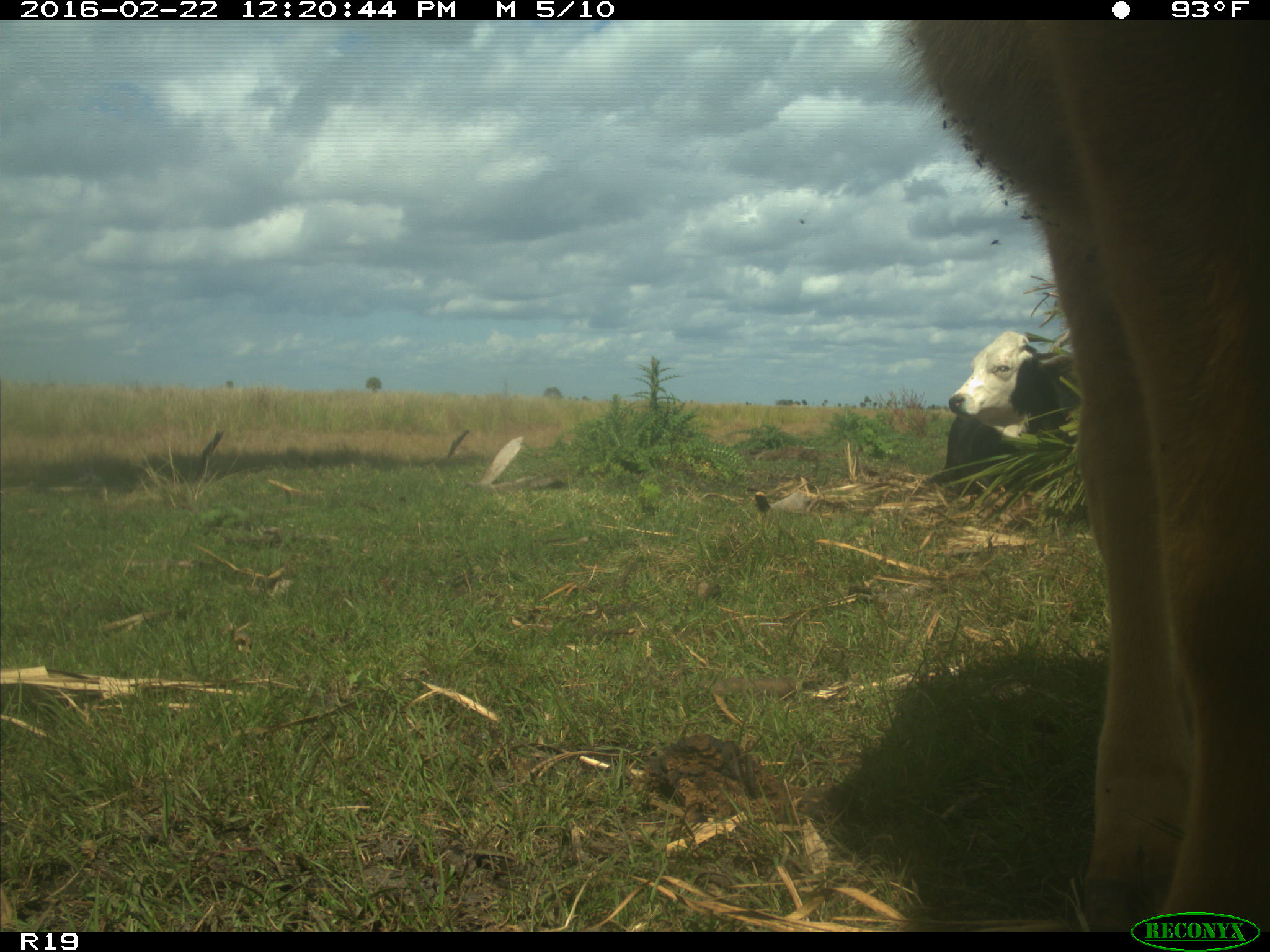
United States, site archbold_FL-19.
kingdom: Animalia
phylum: Chordata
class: Mammalia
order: Artiodactyla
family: Bovidae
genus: Bos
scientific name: Bos taurus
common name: domestic cow